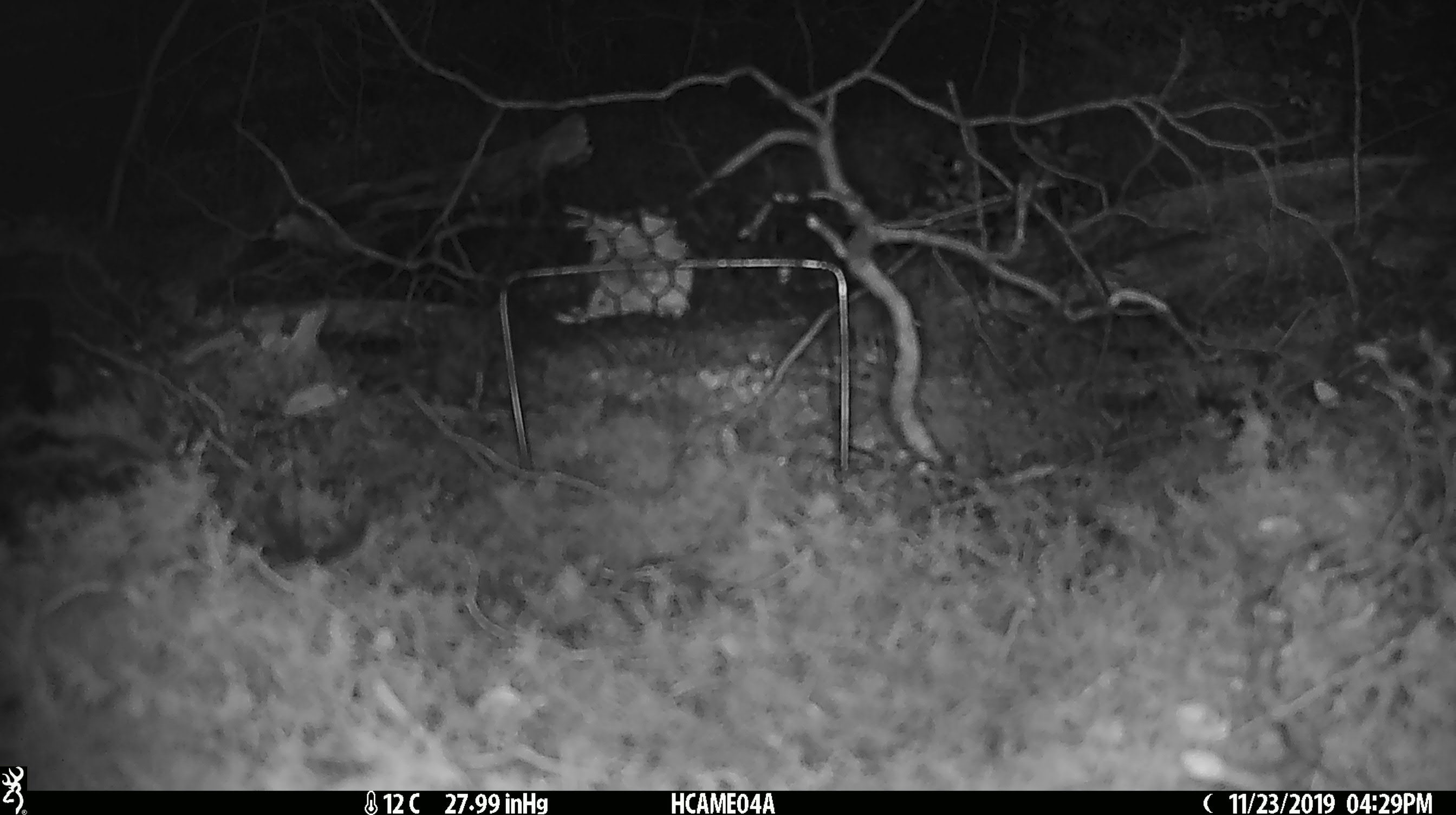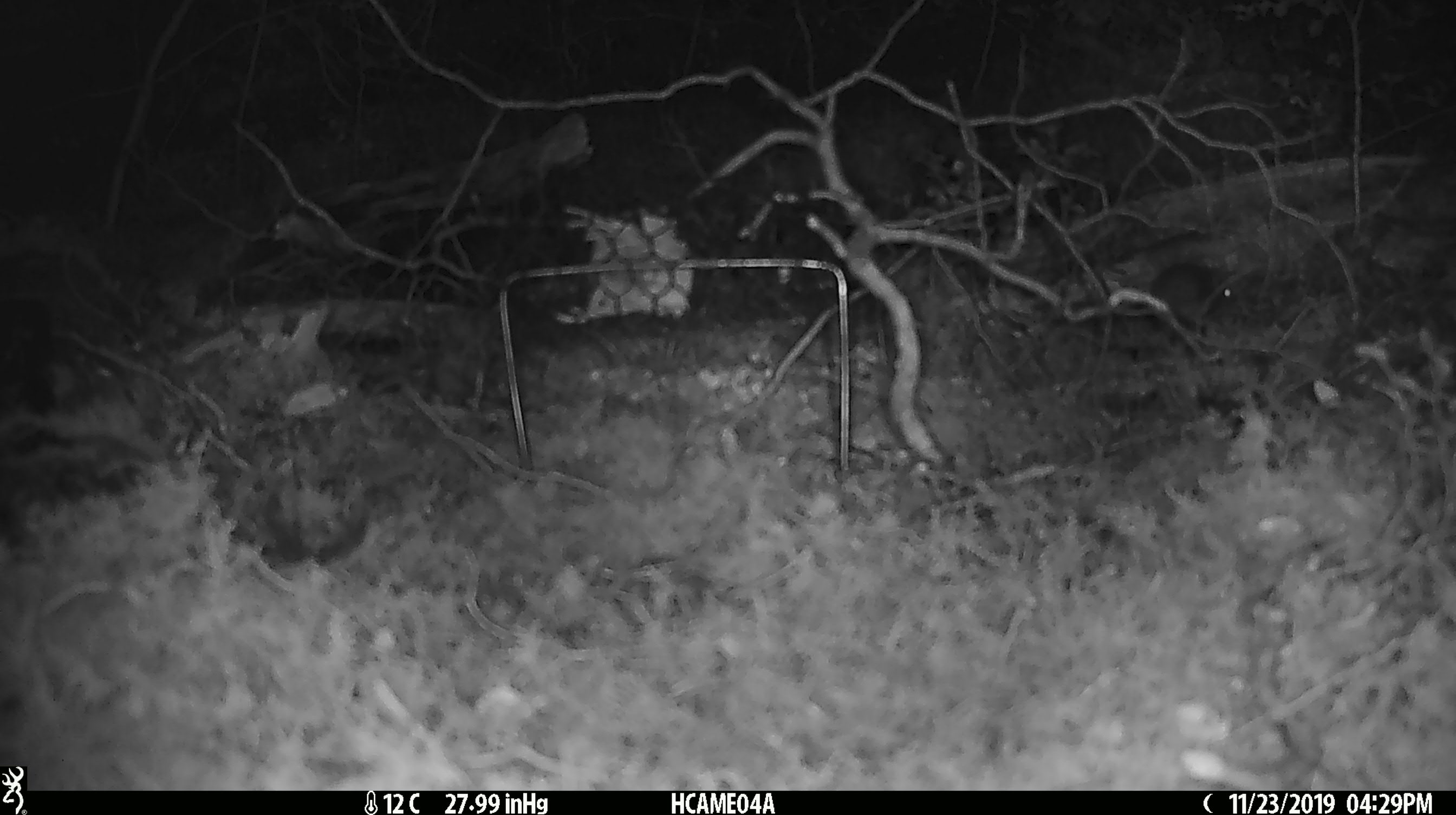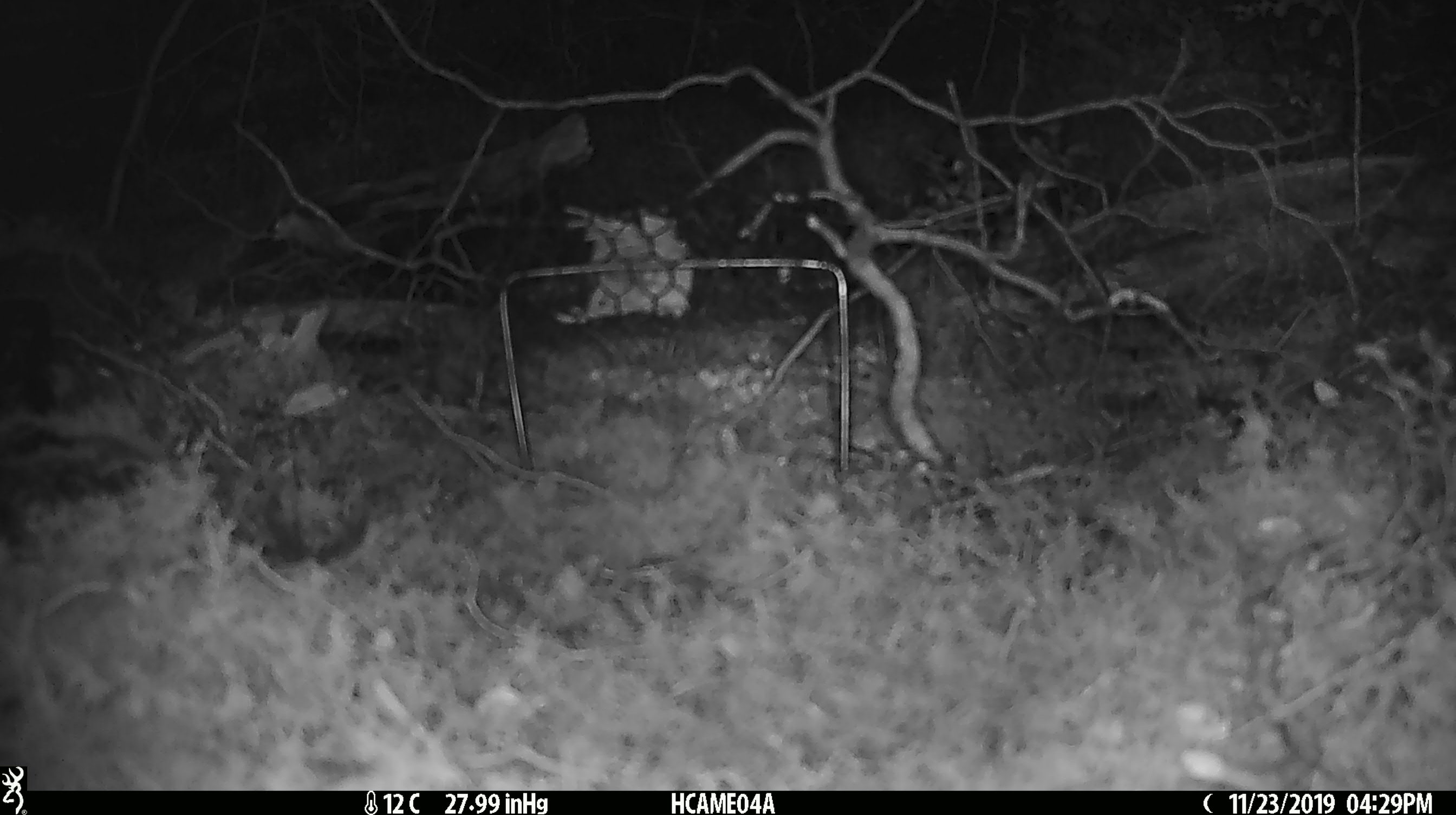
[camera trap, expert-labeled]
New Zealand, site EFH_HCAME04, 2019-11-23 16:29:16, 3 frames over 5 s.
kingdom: Animalia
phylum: Chordata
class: Mammalia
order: Rodentia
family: Muridae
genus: Mus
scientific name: Mus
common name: mouse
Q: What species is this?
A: Mouse (Mus).